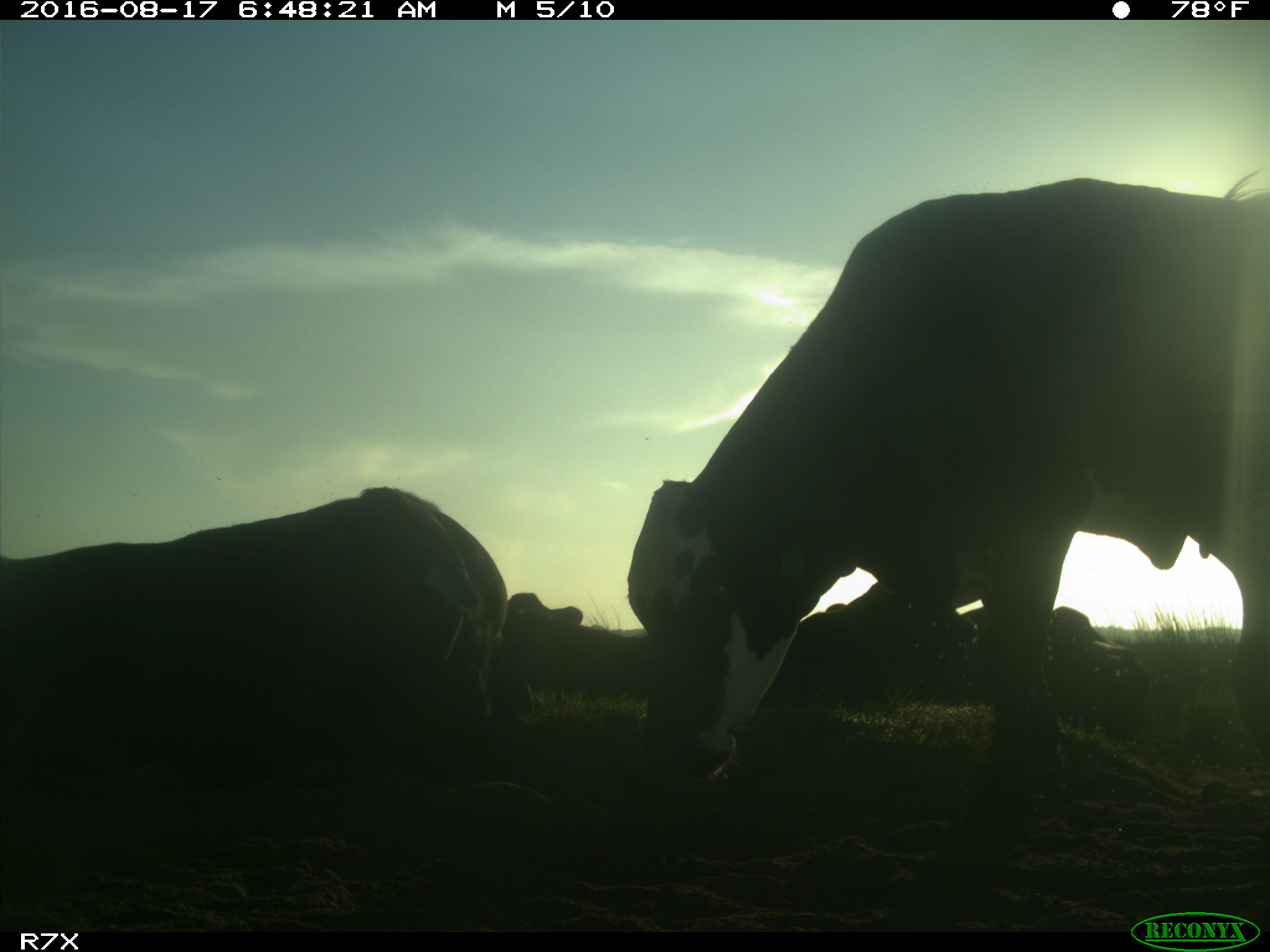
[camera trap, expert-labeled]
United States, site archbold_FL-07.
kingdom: Animalia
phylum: Chordata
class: Mammalia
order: Artiodactyla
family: Bovidae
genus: Bos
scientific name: Bos taurus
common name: domestic cow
Bos taurus (domestic cow).